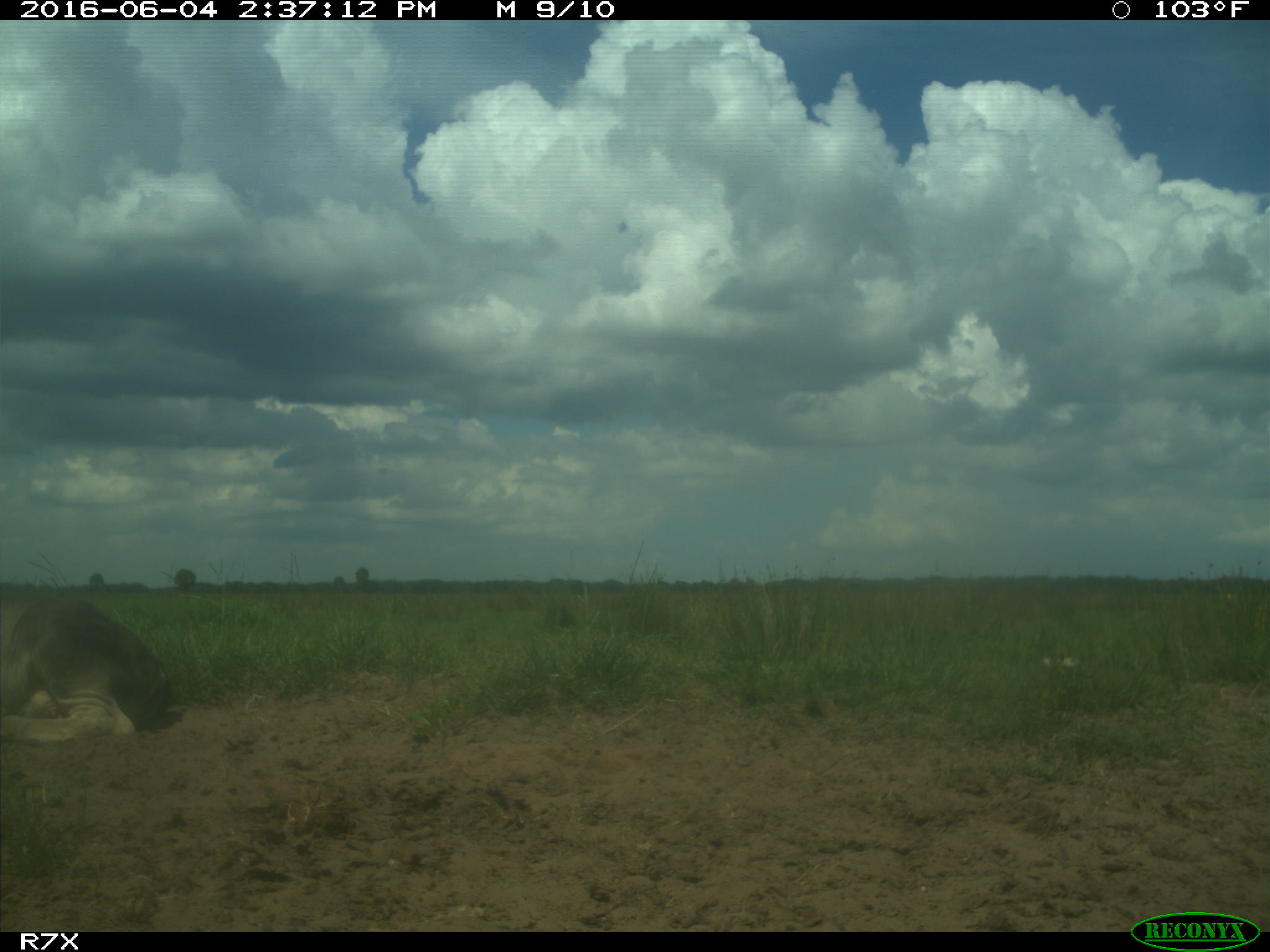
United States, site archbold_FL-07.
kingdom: Animalia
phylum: Chordata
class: Mammalia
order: Artiodactyla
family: Bovidae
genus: Bos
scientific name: Bos taurus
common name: domestic cow